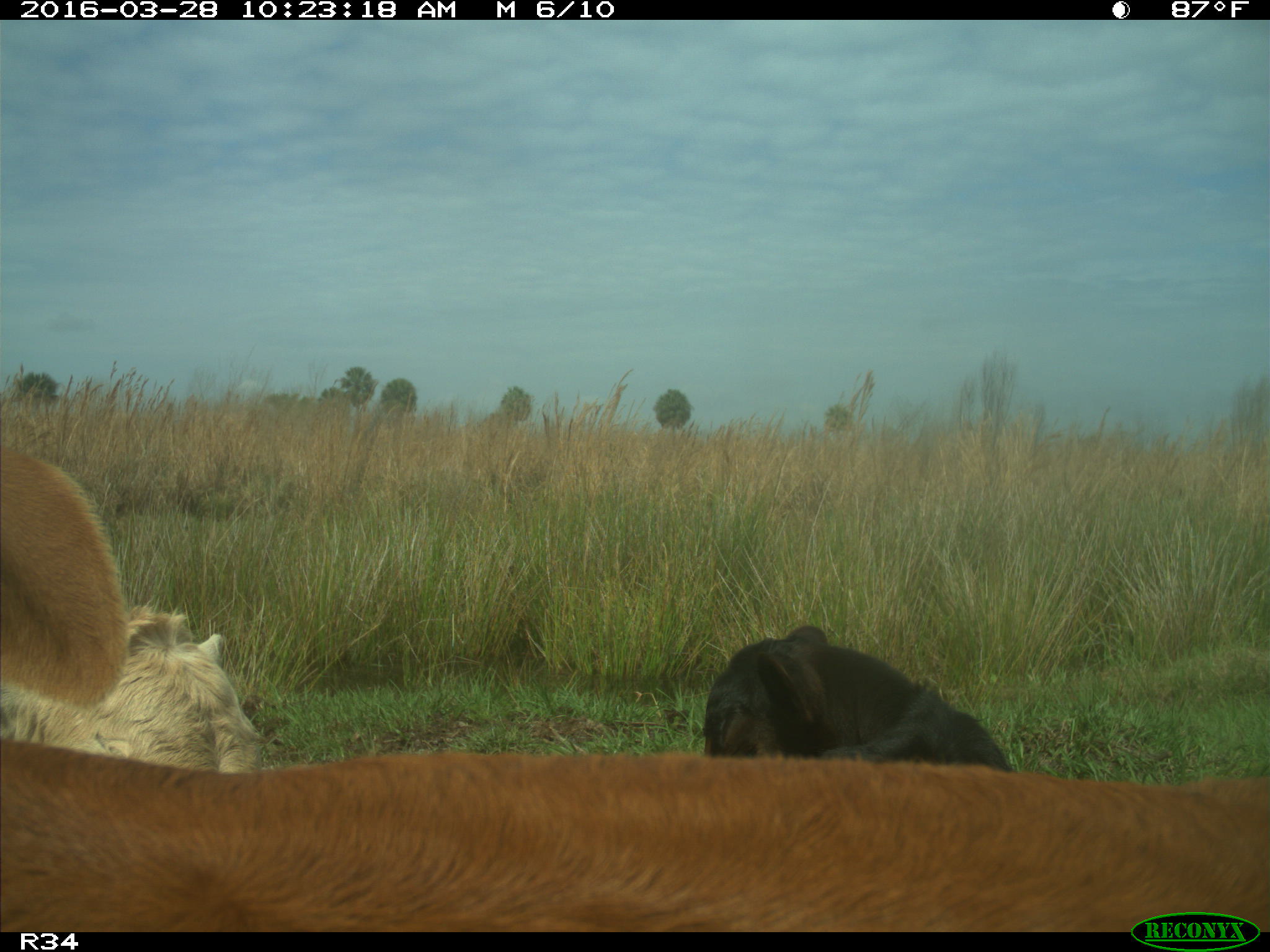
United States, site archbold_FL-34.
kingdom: Animalia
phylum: Chordata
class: Mammalia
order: Artiodactyla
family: Bovidae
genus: Bos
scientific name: Bos taurus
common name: domestic cow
Bos taurus (domestic cow).